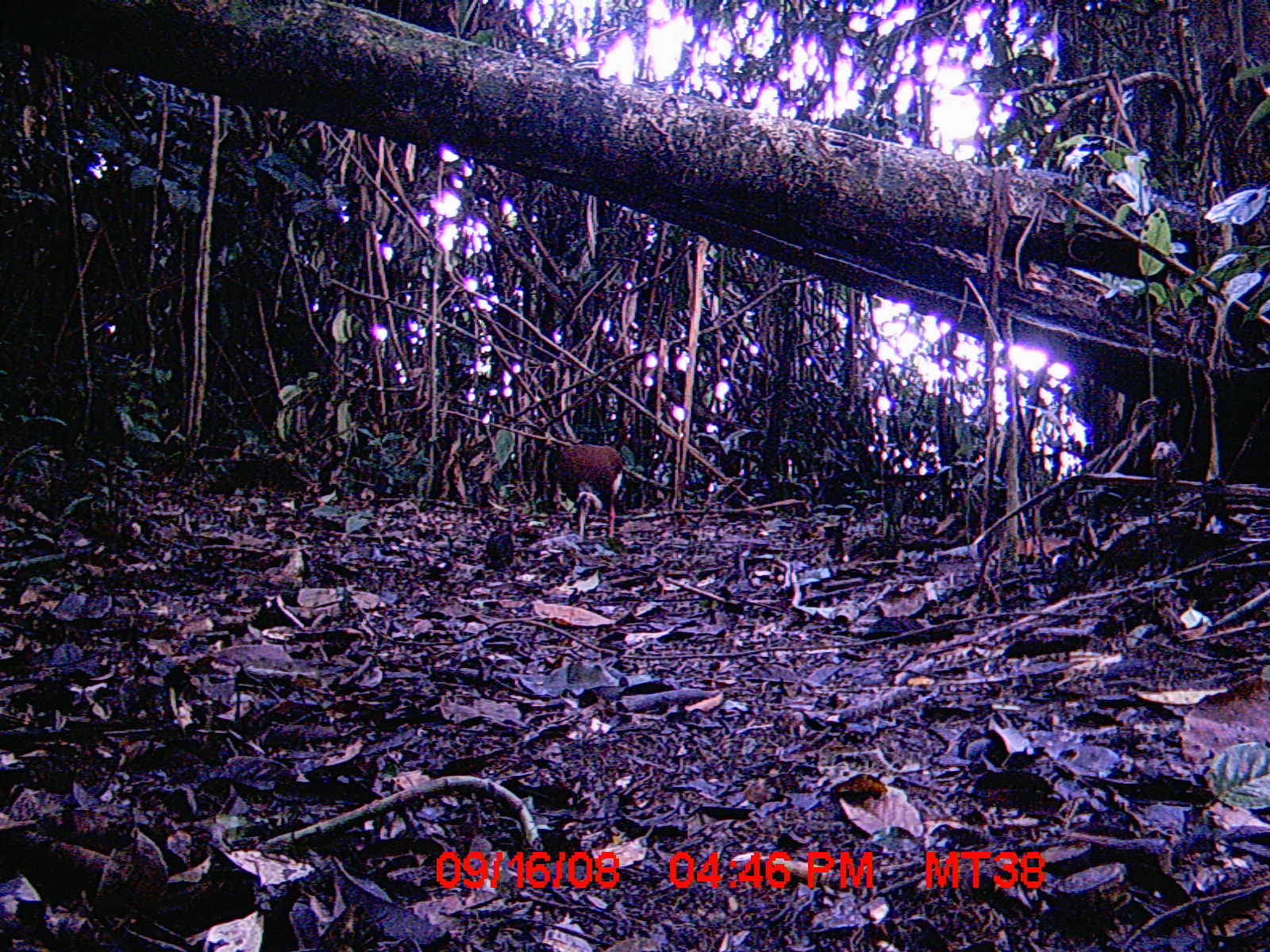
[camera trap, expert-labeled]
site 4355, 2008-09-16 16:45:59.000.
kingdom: Animalia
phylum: Chordata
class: Aves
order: Cuculiformes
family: Cuculidae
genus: Coua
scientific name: Coua serriana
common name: red-breasted coua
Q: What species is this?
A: Coua serriana (red-breasted coua).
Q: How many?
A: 1.